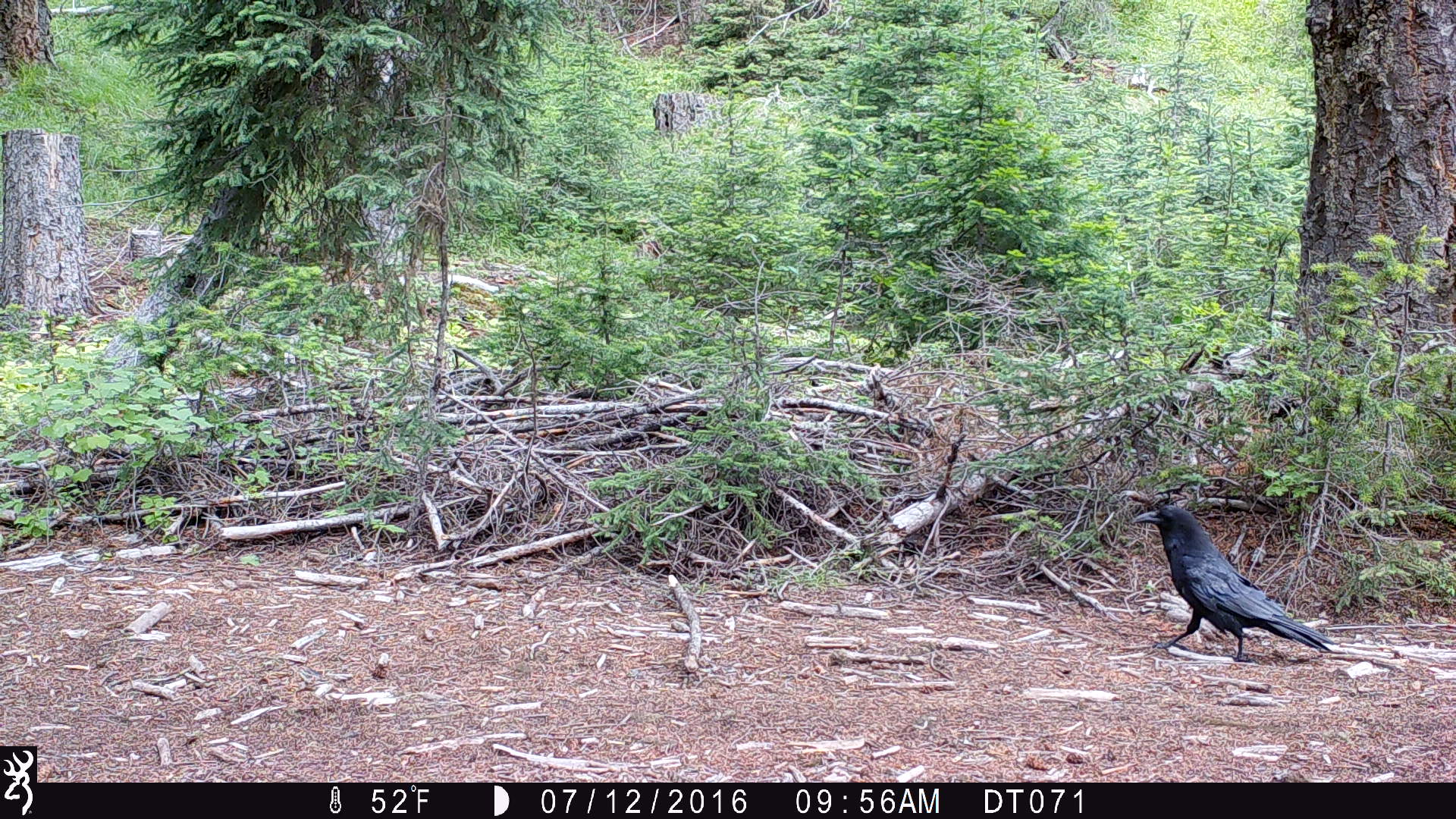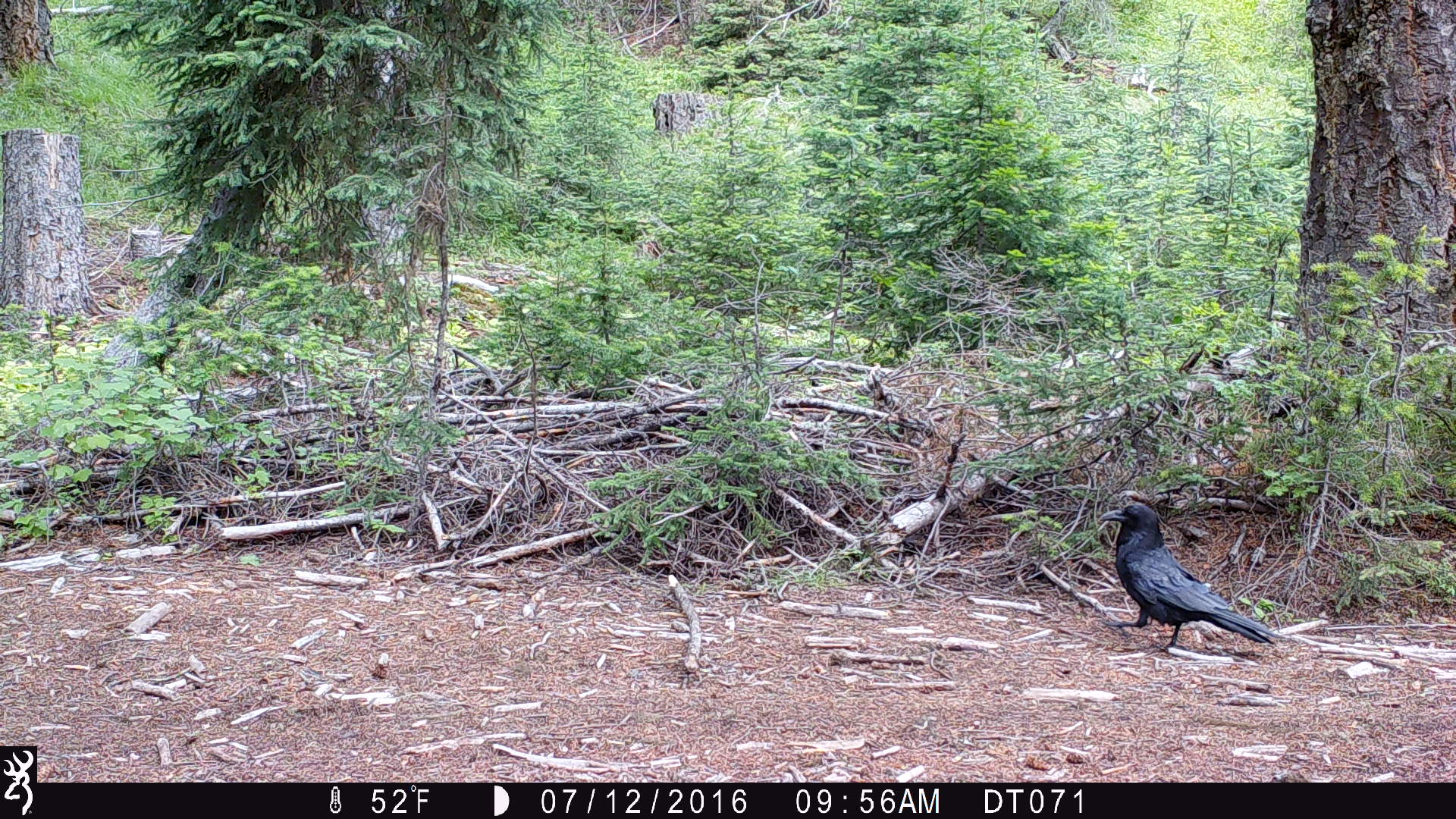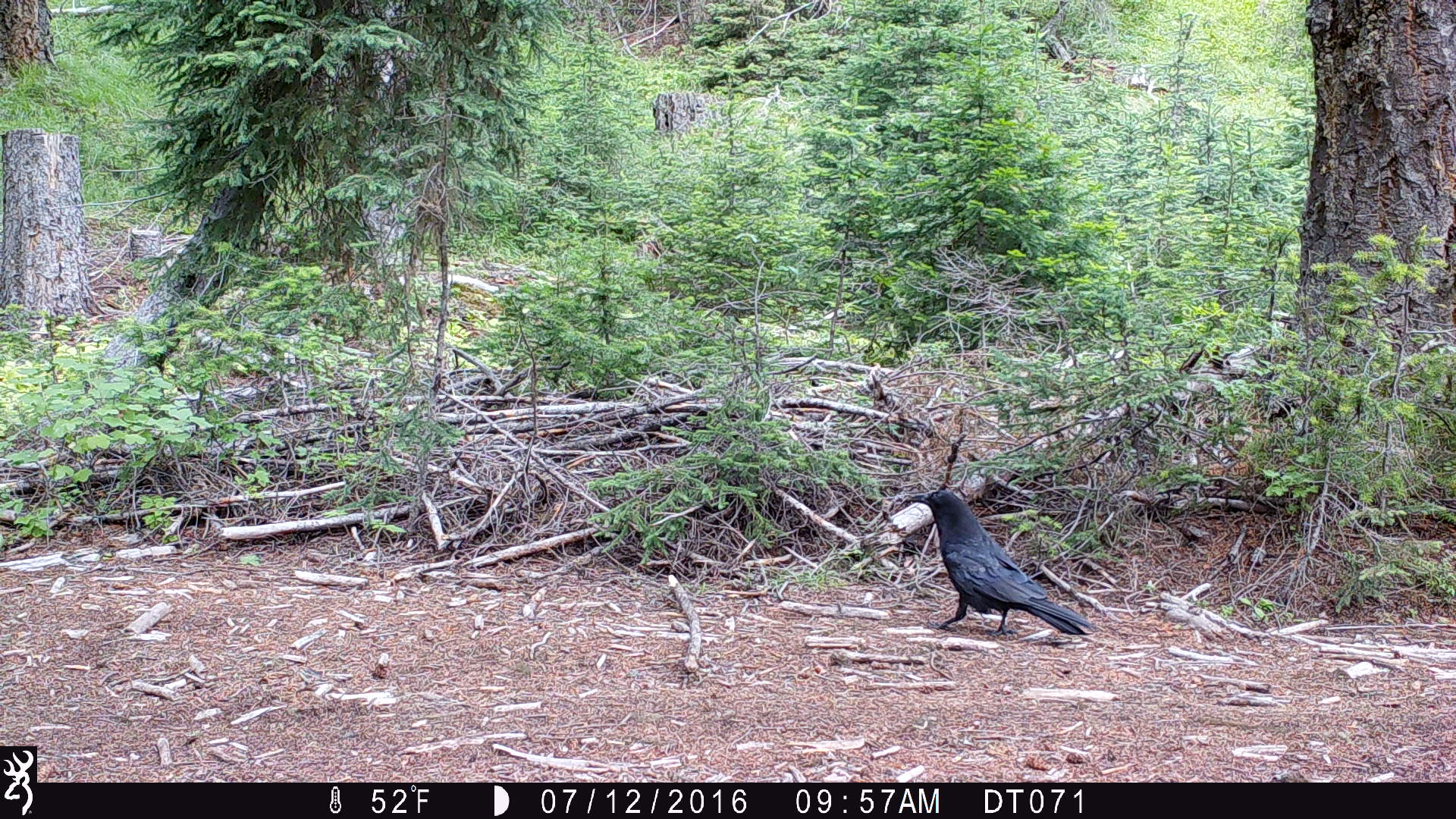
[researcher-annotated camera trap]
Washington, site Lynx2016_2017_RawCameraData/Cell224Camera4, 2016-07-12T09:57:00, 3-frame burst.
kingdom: Animalia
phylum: Chordata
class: Aves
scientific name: Aves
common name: birds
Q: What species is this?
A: Aves (birds).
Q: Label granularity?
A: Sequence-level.